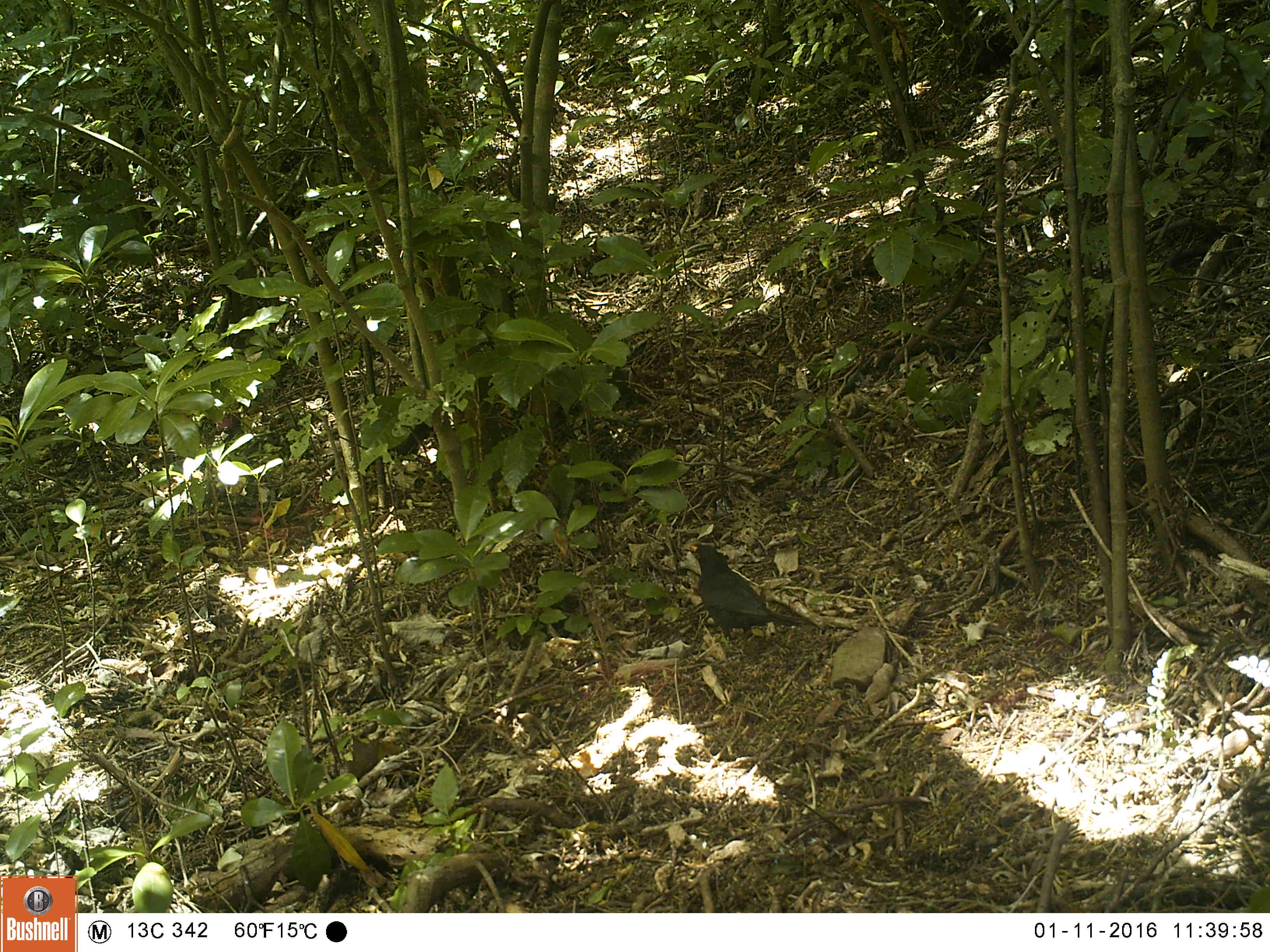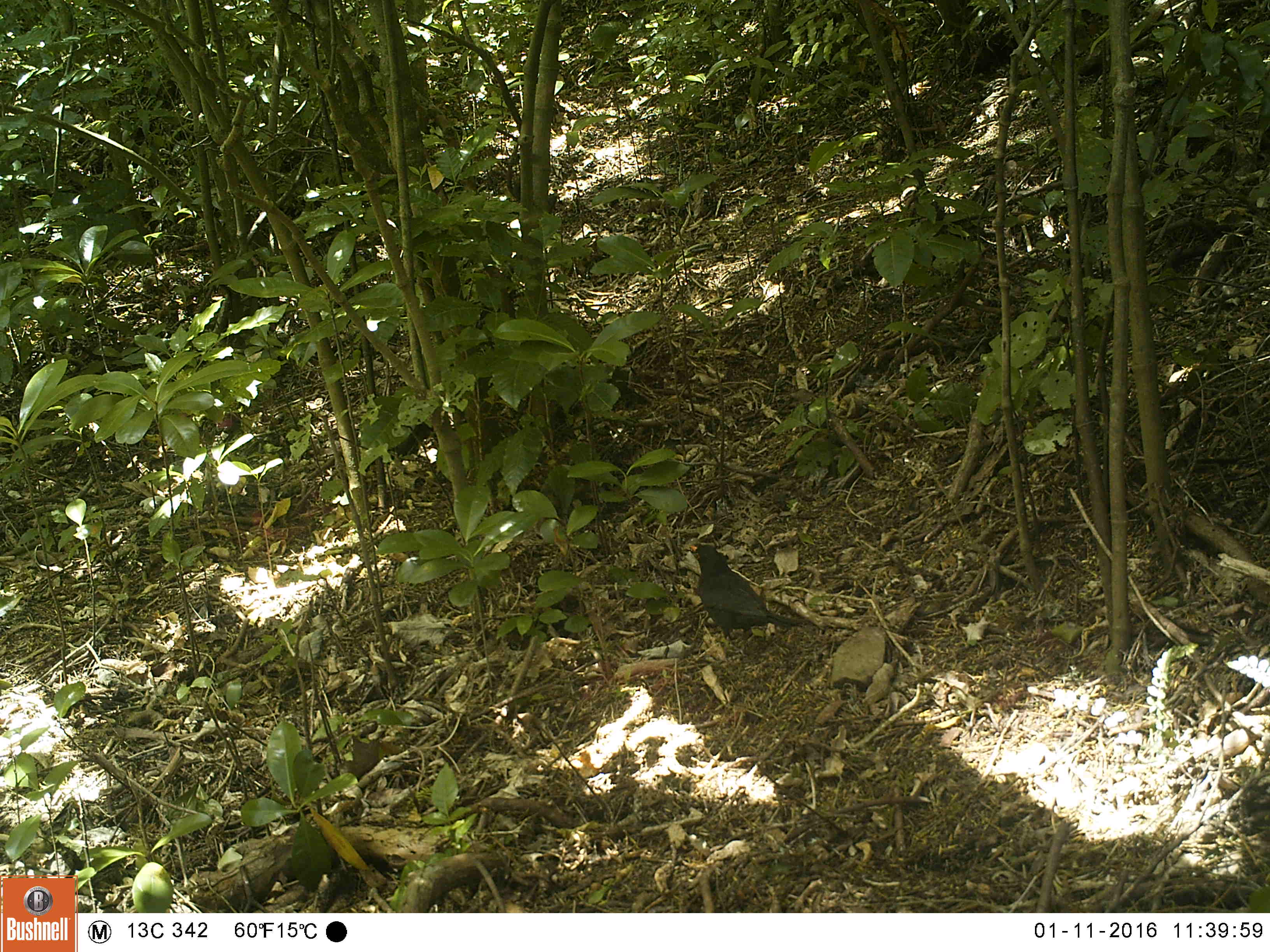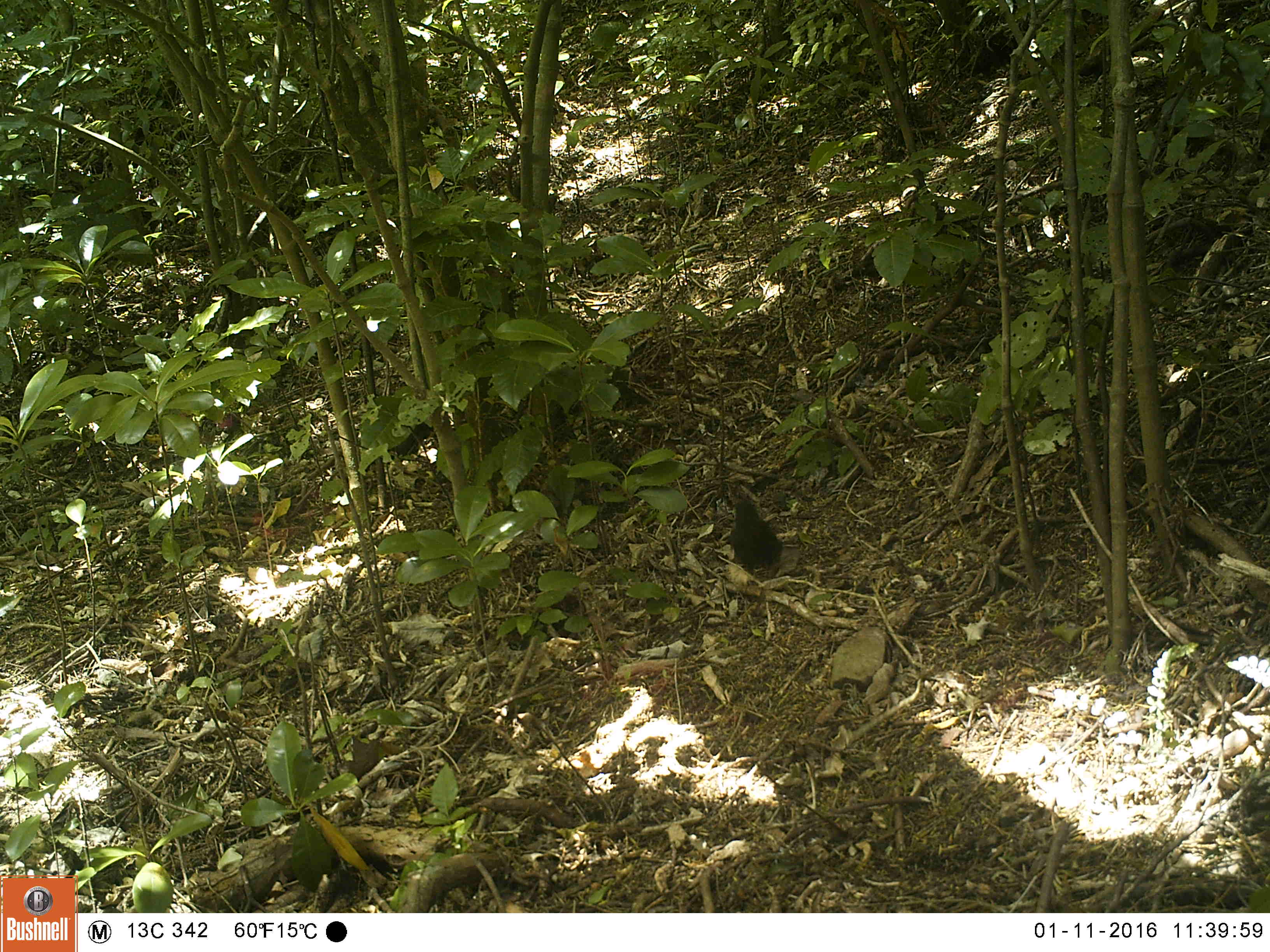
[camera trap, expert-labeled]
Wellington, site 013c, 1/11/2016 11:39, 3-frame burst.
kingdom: Animalia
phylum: Chordata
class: Aves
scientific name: Aves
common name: bird